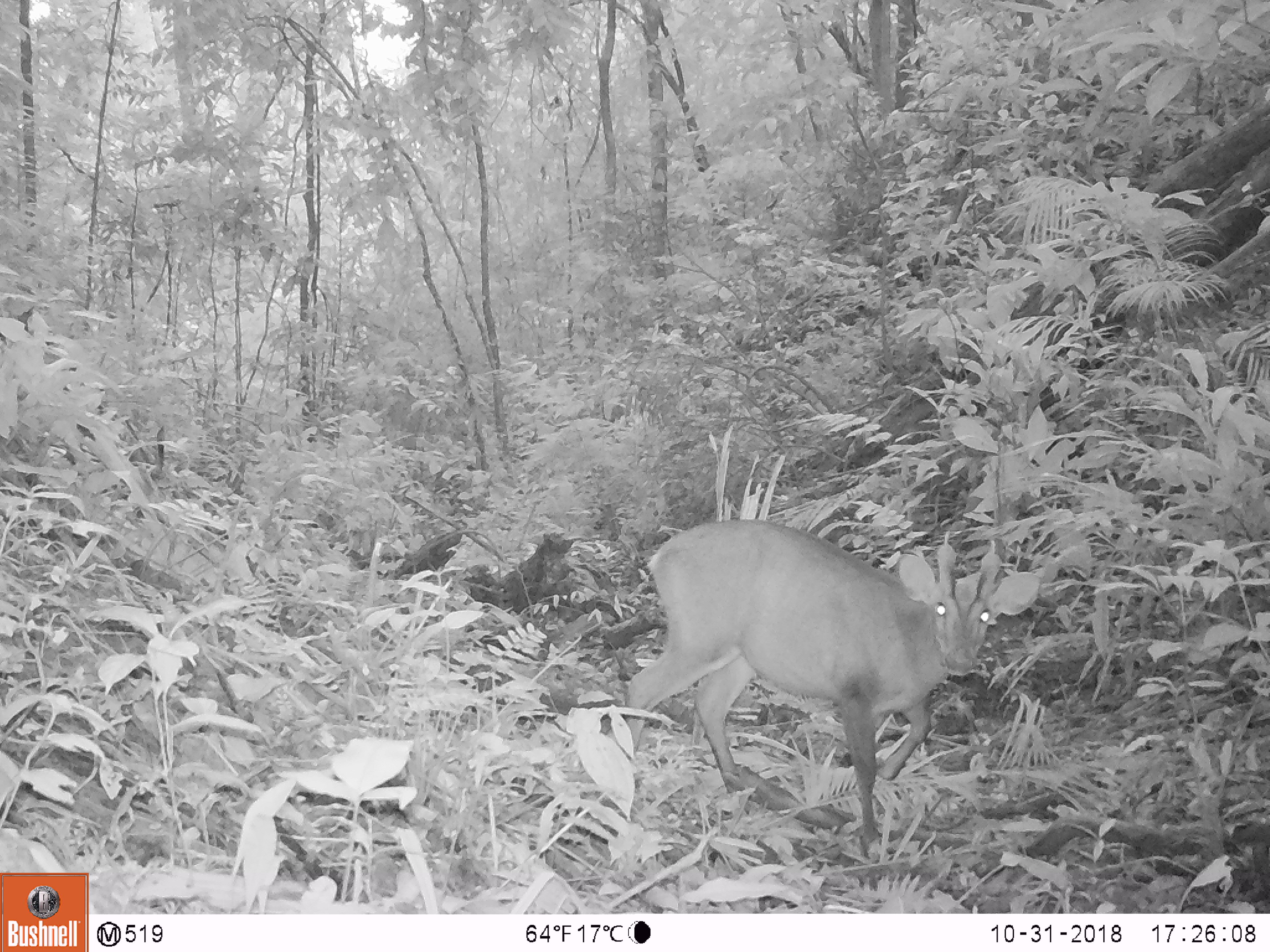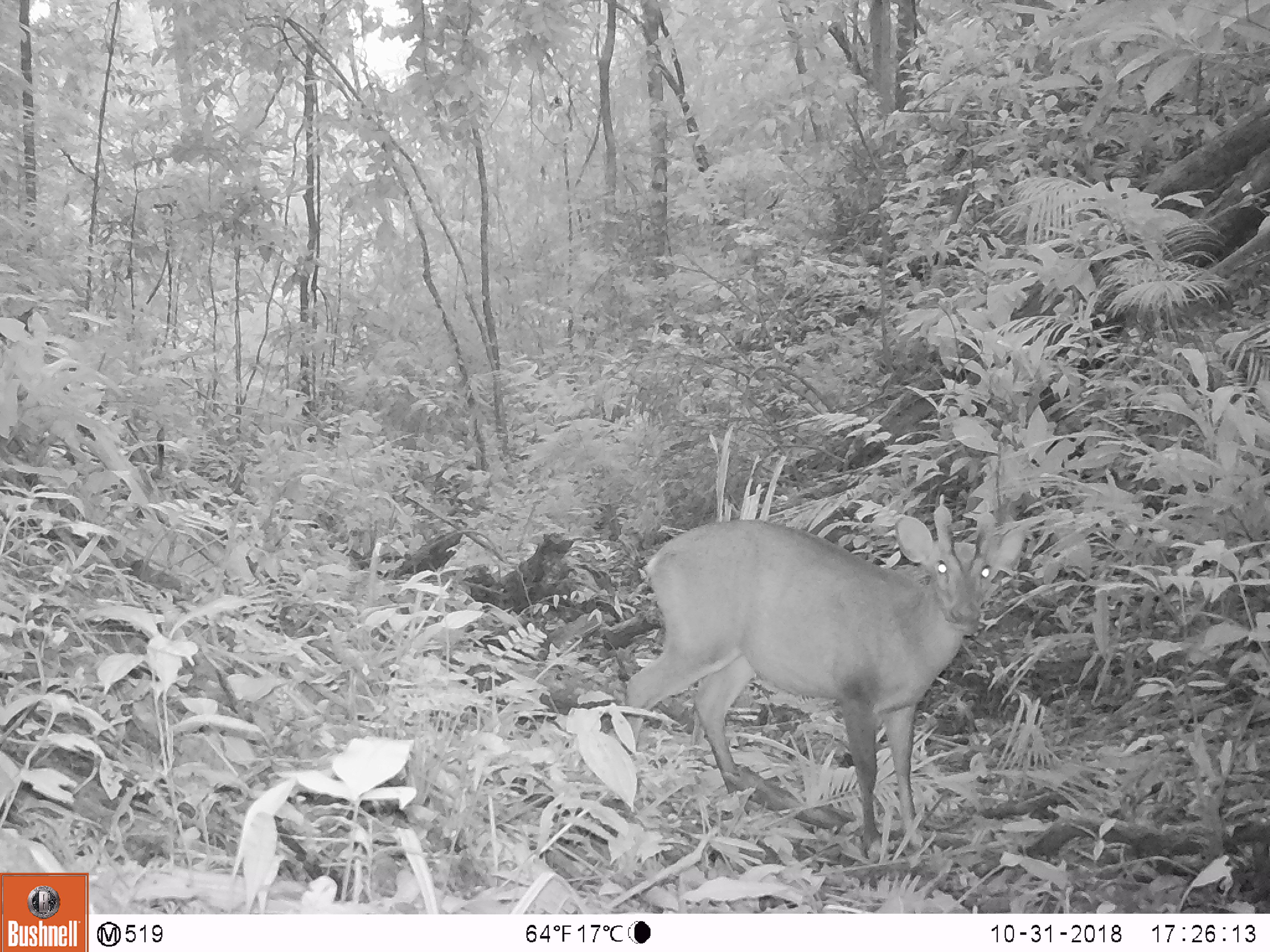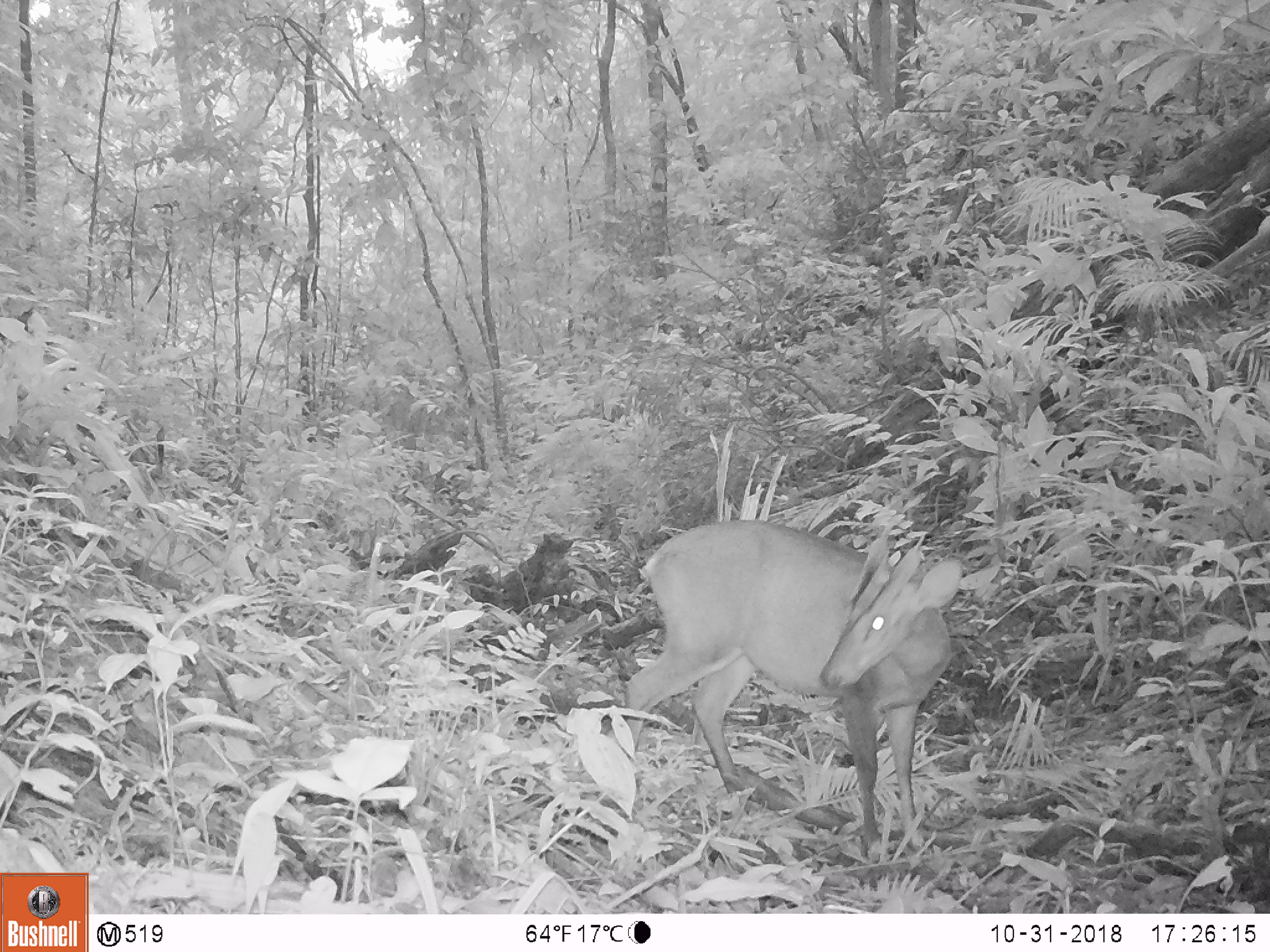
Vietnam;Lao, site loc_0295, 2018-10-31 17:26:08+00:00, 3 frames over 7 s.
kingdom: Animalia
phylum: Chordata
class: Mammalia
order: Artiodactyla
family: Cervidae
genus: Muntiacus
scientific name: Muntiacus vuquangensis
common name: large-antlered muntjac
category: large antlered muntjac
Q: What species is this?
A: Large antlered muntjac (large-antlered muntjac) (Muntiacus vuquangensis).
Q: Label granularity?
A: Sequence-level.